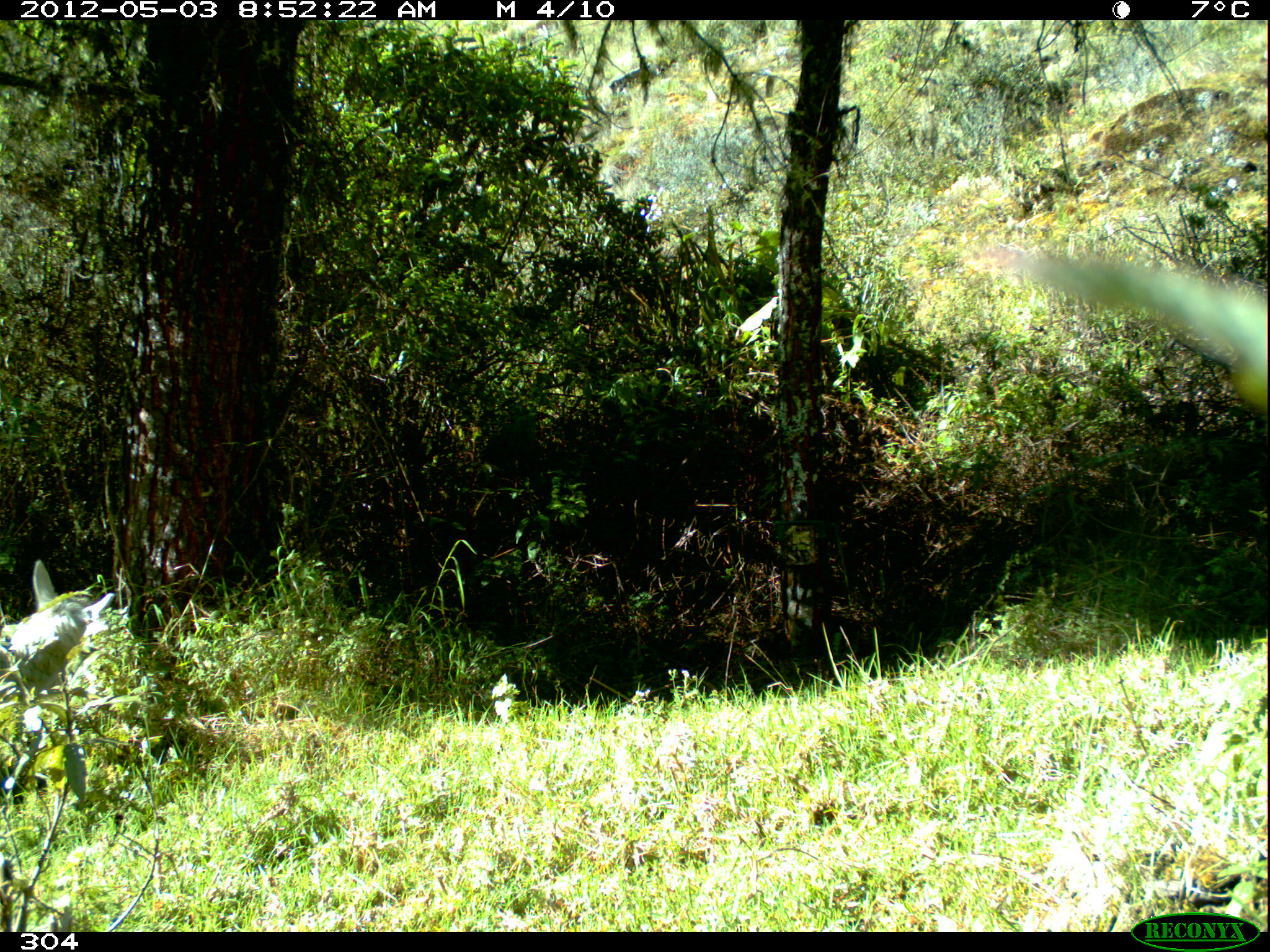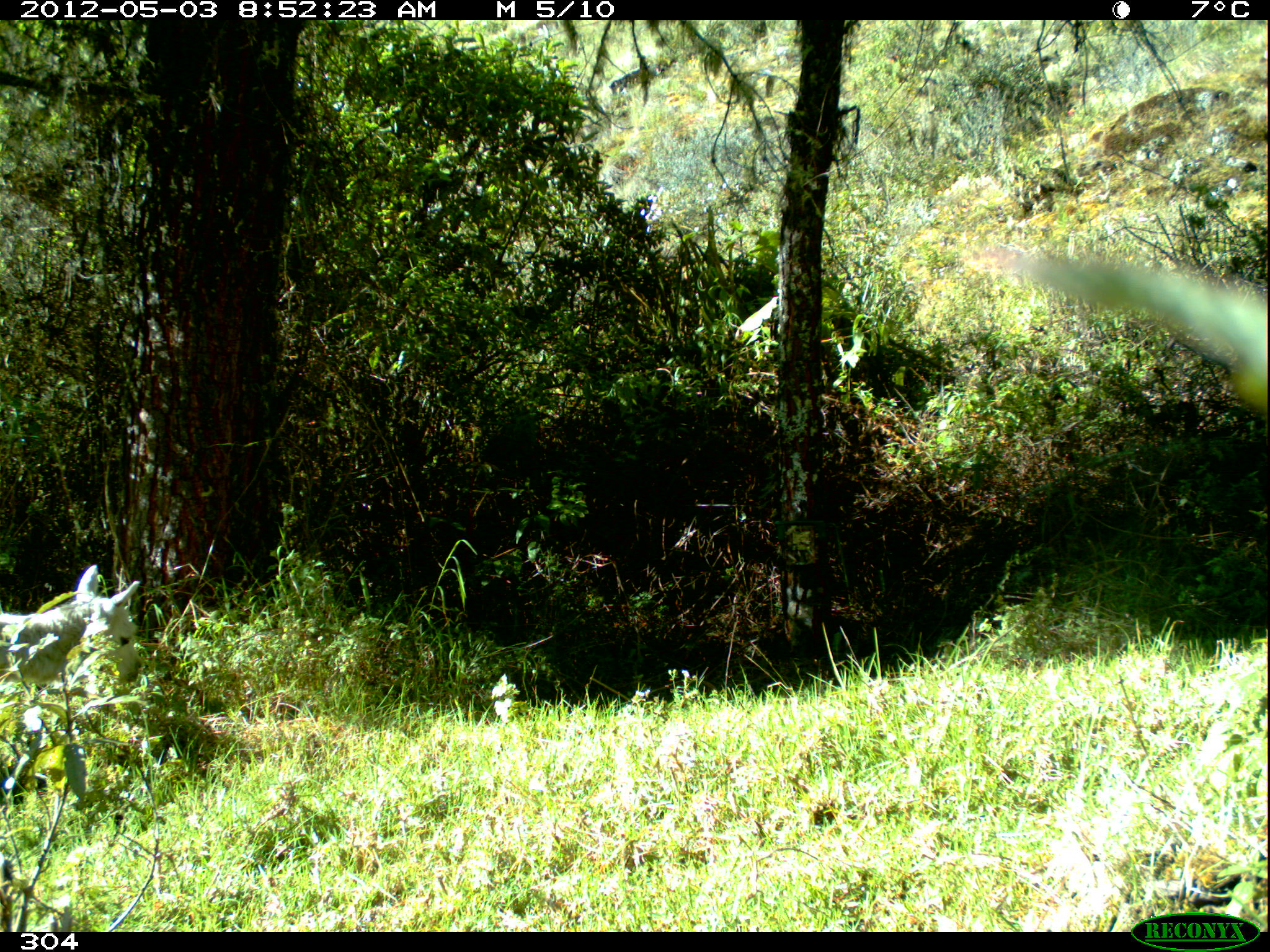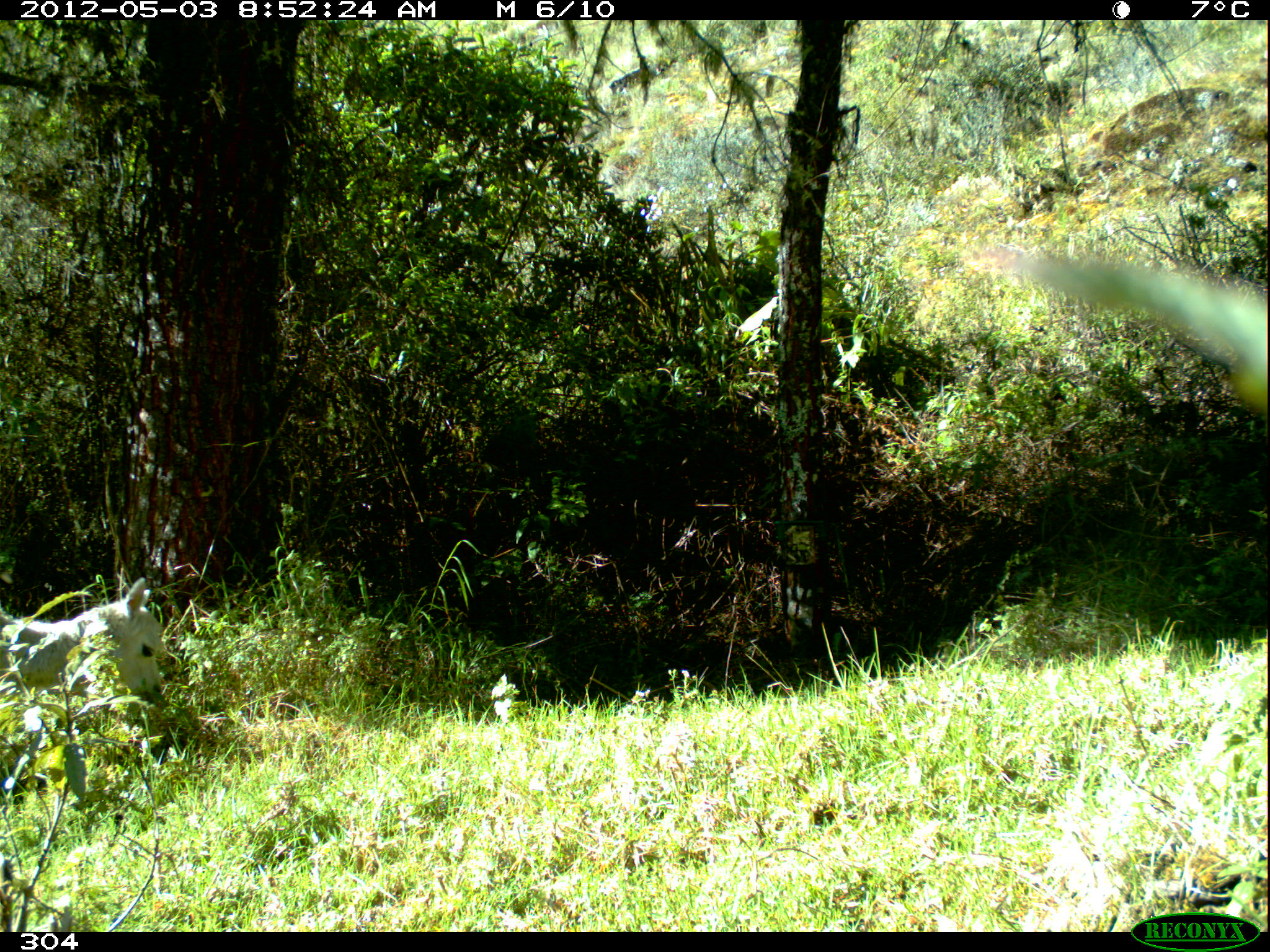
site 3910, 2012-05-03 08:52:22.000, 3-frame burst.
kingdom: Animalia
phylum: Chordata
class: Mammalia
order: Artiodactyla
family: Camelidae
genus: Vicugna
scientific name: Vicugna pacos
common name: alpaca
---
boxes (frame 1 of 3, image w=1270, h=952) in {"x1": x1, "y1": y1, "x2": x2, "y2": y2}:
vicugna pacos: {"x1": 0, "y1": 560, "x2": 116, "y2": 708}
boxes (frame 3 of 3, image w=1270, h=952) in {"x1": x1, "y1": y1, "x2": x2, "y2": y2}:
vicugna pacos: {"x1": 0, "y1": 577, "x2": 168, "y2": 709}